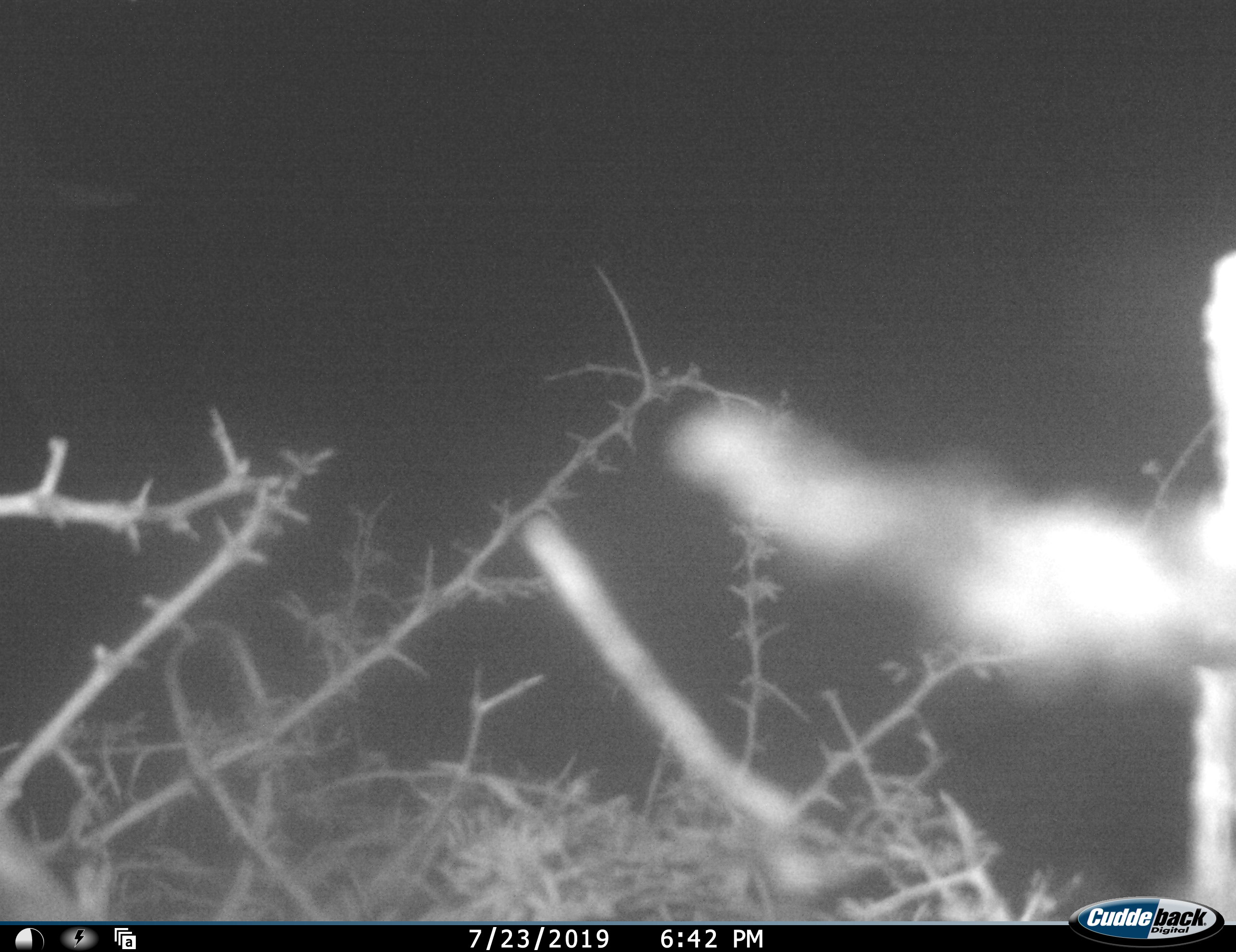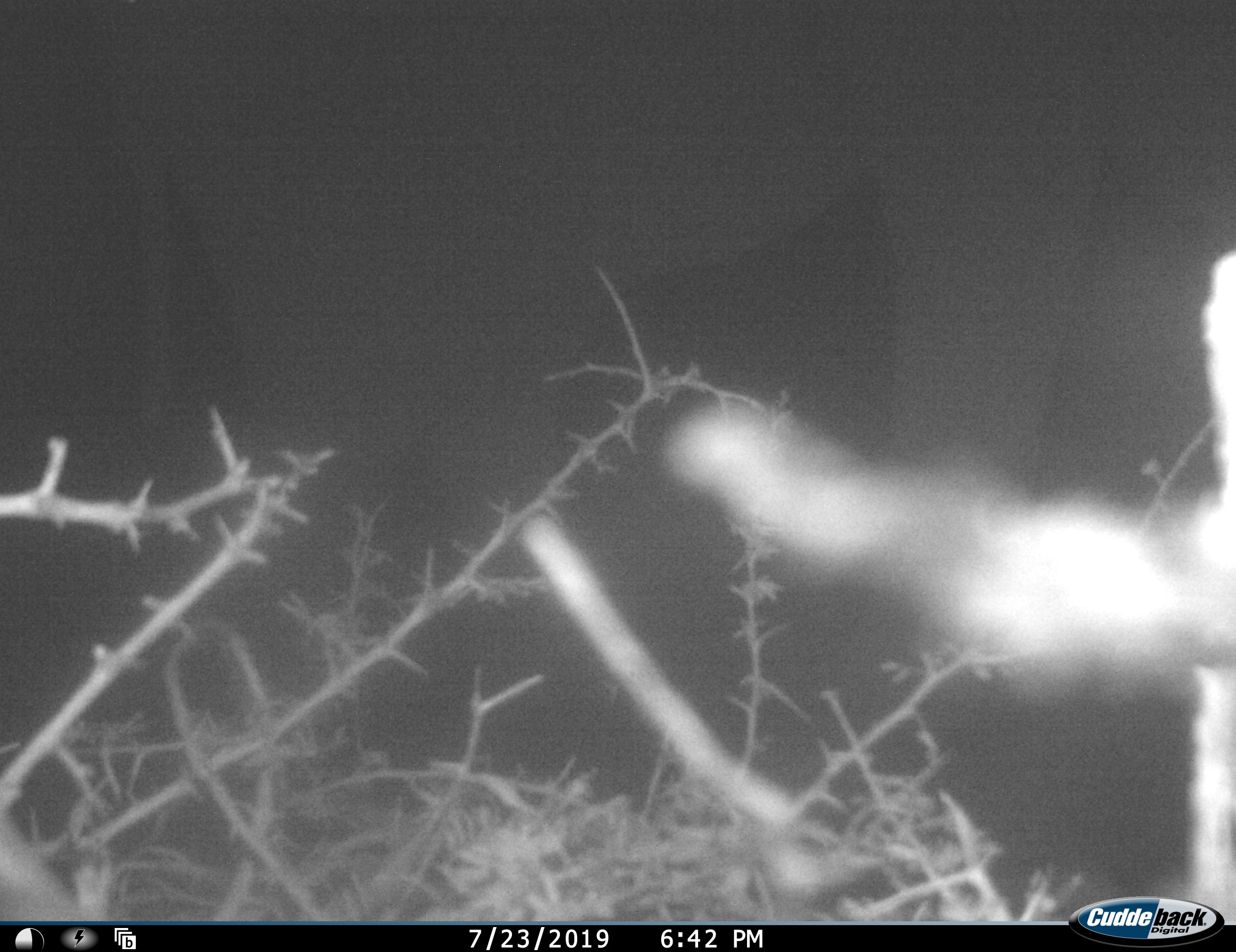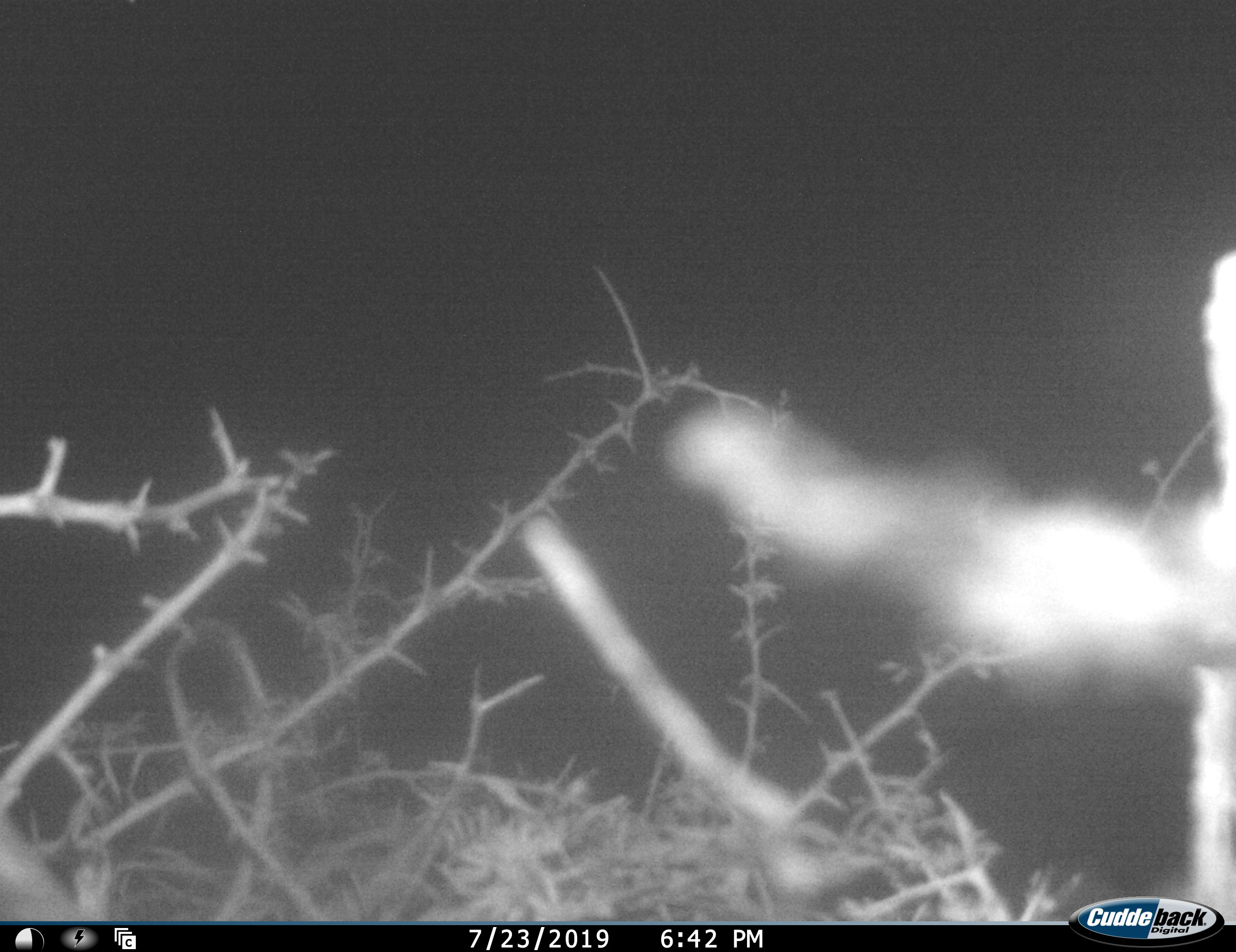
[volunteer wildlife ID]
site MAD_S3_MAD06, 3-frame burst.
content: unidentified animal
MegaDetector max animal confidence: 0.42